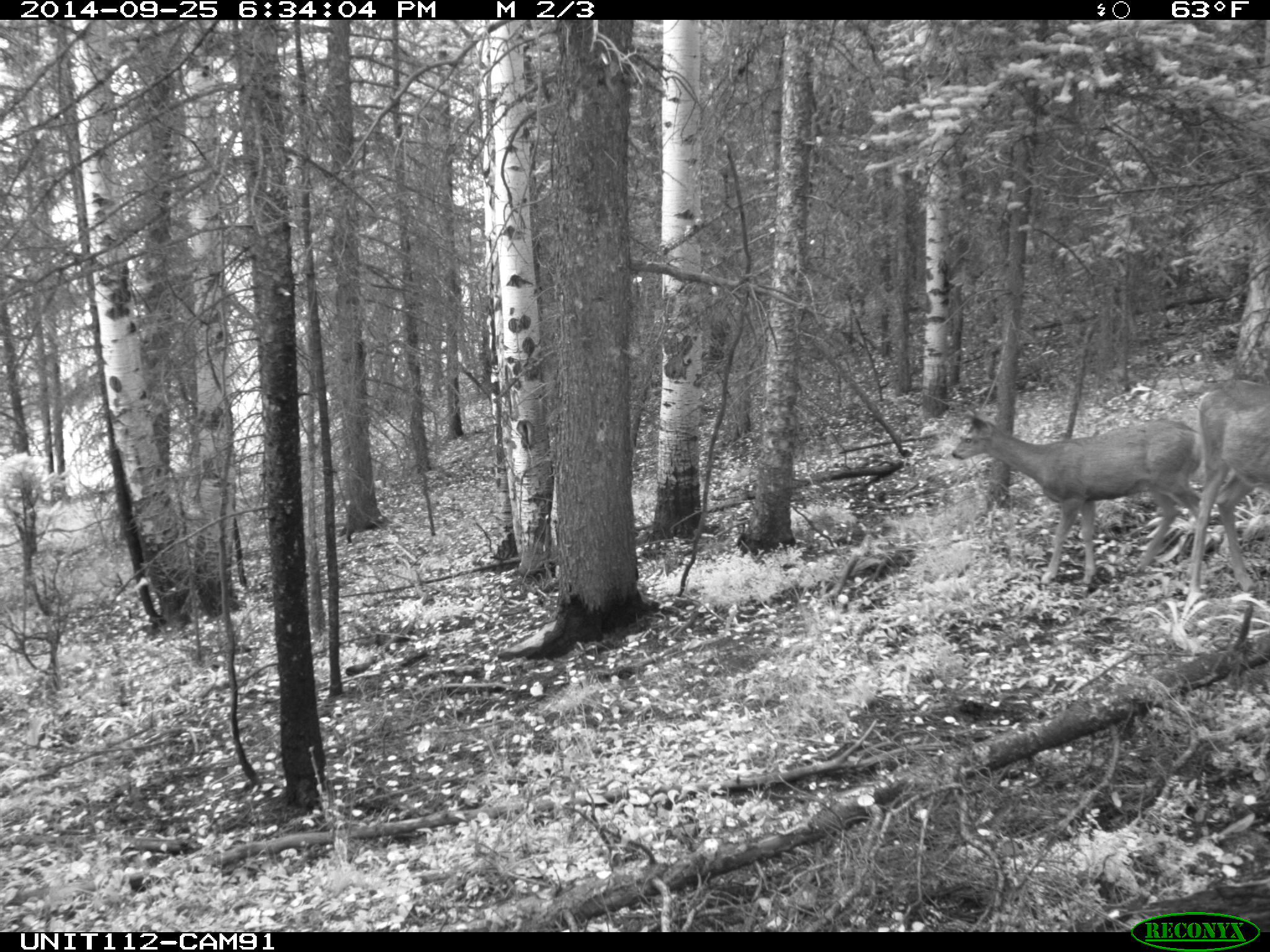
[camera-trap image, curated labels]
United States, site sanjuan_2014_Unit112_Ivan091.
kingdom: Animalia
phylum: Chordata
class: Mammalia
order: Artiodactyla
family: Cervidae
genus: Odocoileus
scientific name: Odocoileus hemionus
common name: mule deer